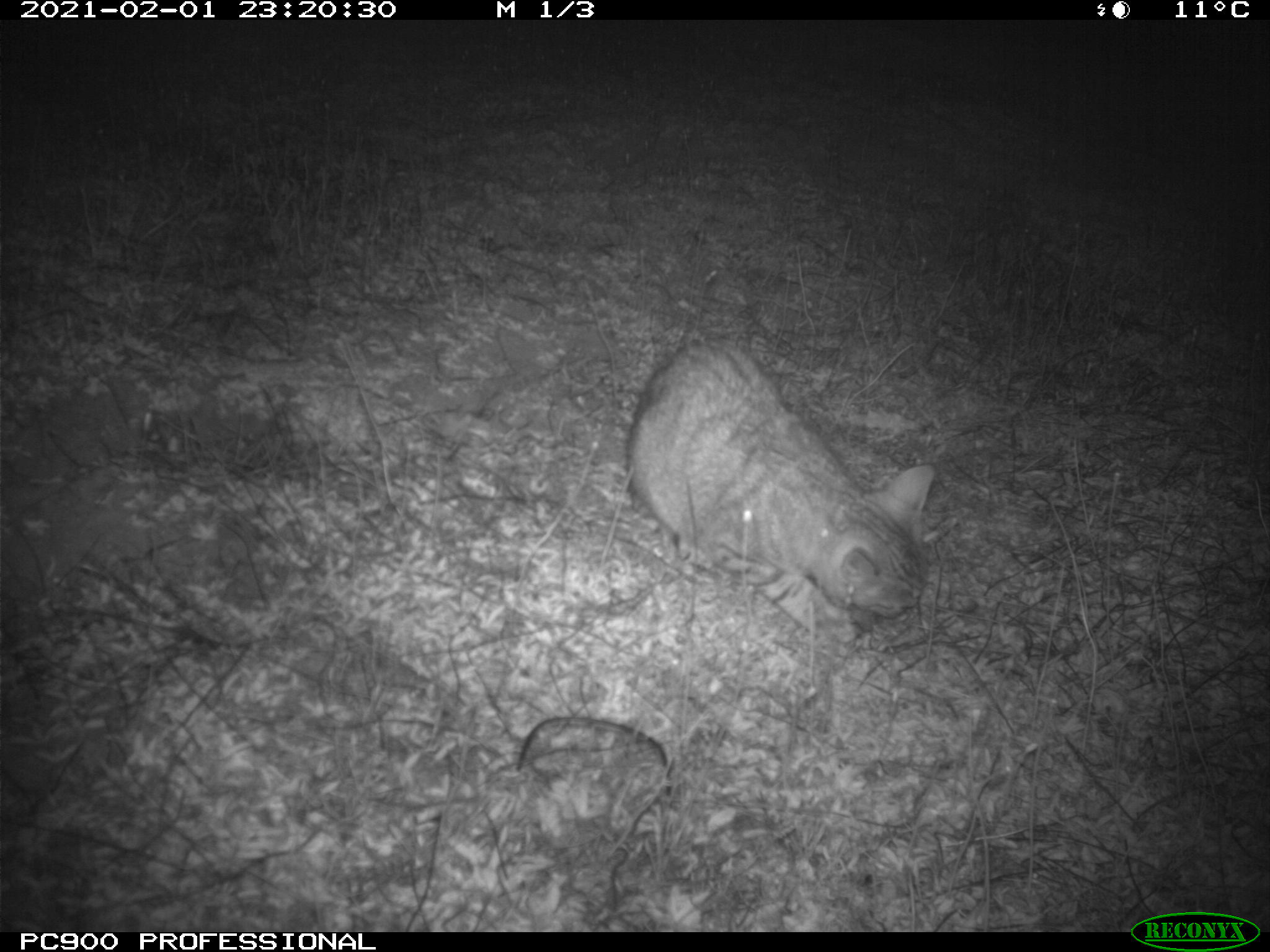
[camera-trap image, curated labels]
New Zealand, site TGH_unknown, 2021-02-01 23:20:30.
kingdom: Animalia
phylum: Chordata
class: Mammalia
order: Carnivora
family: Felidae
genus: Felis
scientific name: Felis catus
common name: domestic cat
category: cat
Cat (domestic cat) (Felis catus).